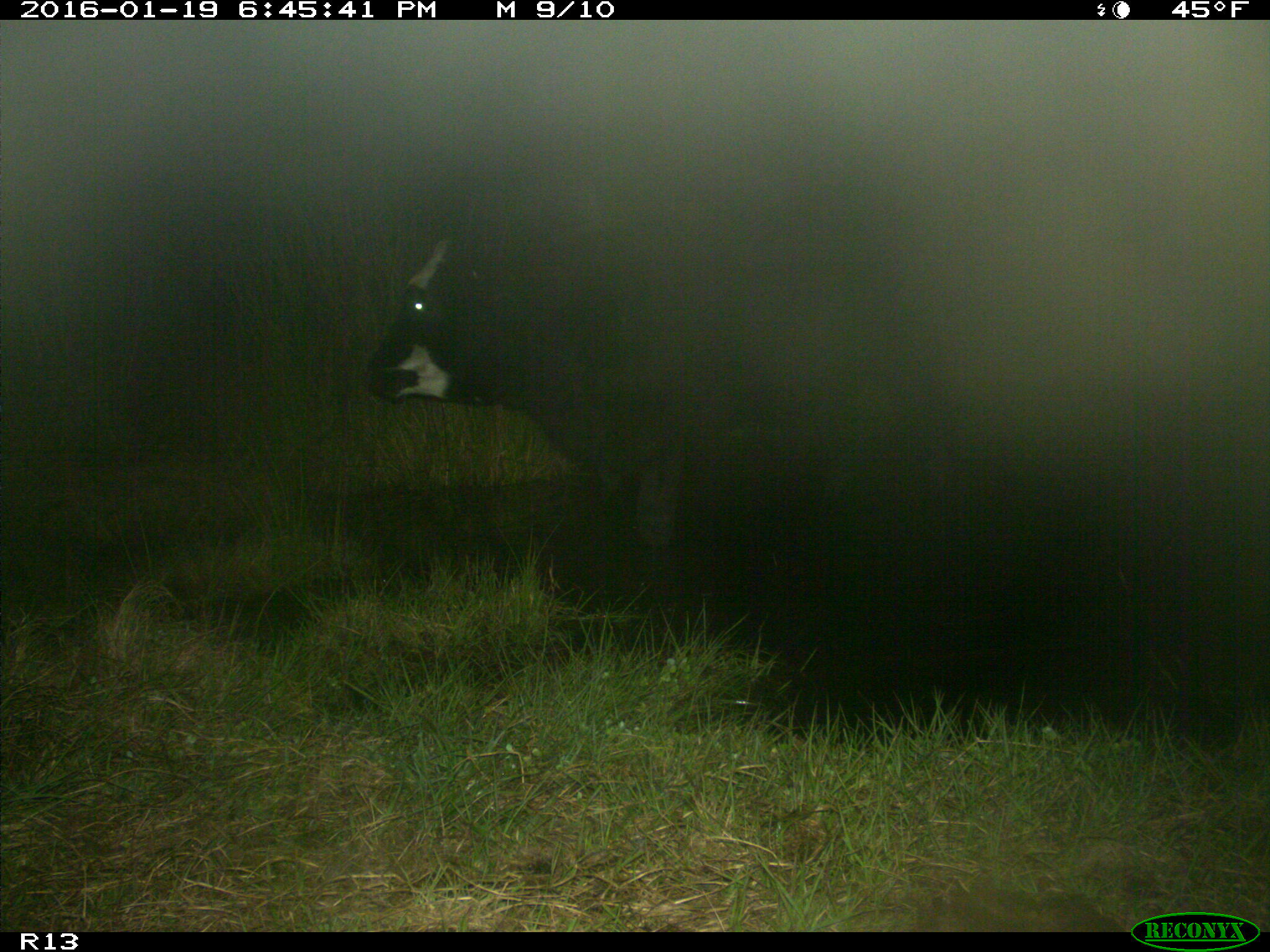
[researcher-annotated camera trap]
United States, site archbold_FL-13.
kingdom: Animalia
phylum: Chordata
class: Mammalia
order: Artiodactyla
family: Bovidae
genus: Bos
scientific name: Bos taurus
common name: domestic cow